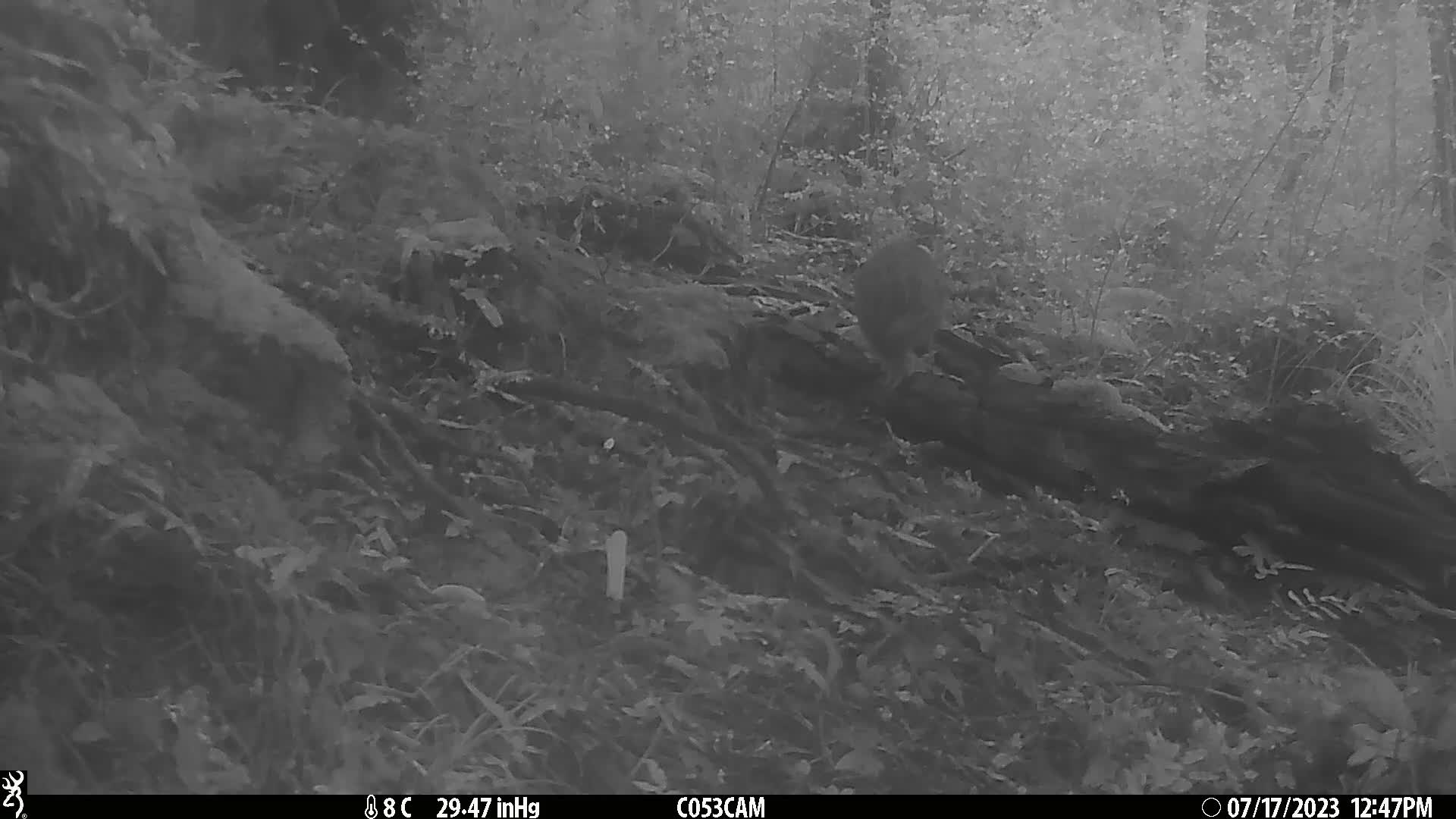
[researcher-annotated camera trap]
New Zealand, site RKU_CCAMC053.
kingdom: Animalia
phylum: Chordata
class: Aves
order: Apterygiformes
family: Apterygidae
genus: Apteryx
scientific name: Apteryx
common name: kiwi